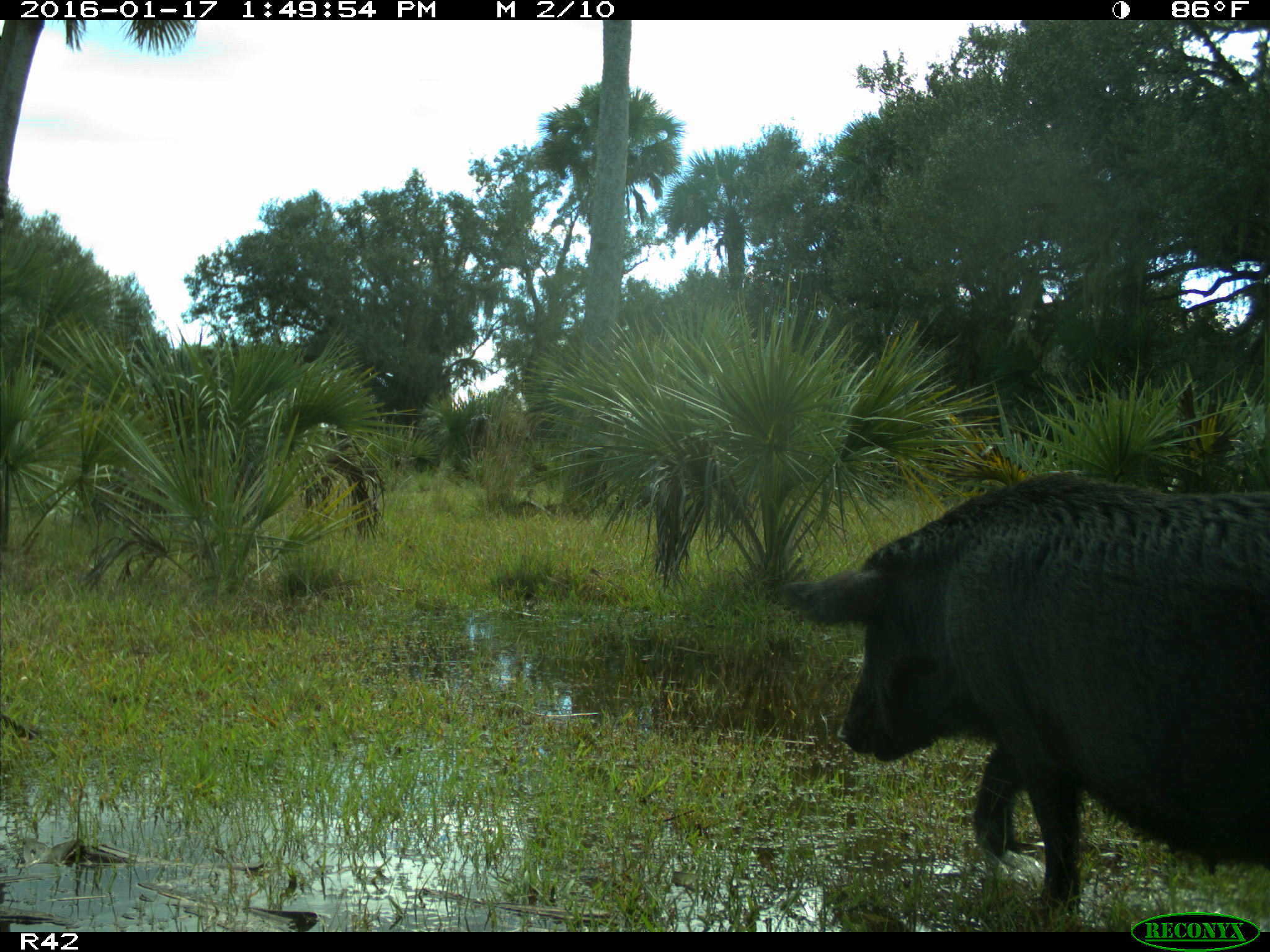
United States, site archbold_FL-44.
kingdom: Animalia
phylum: Chordata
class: Mammalia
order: Artiodactyla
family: Suidae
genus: Sus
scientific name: Sus scrofa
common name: wild boar